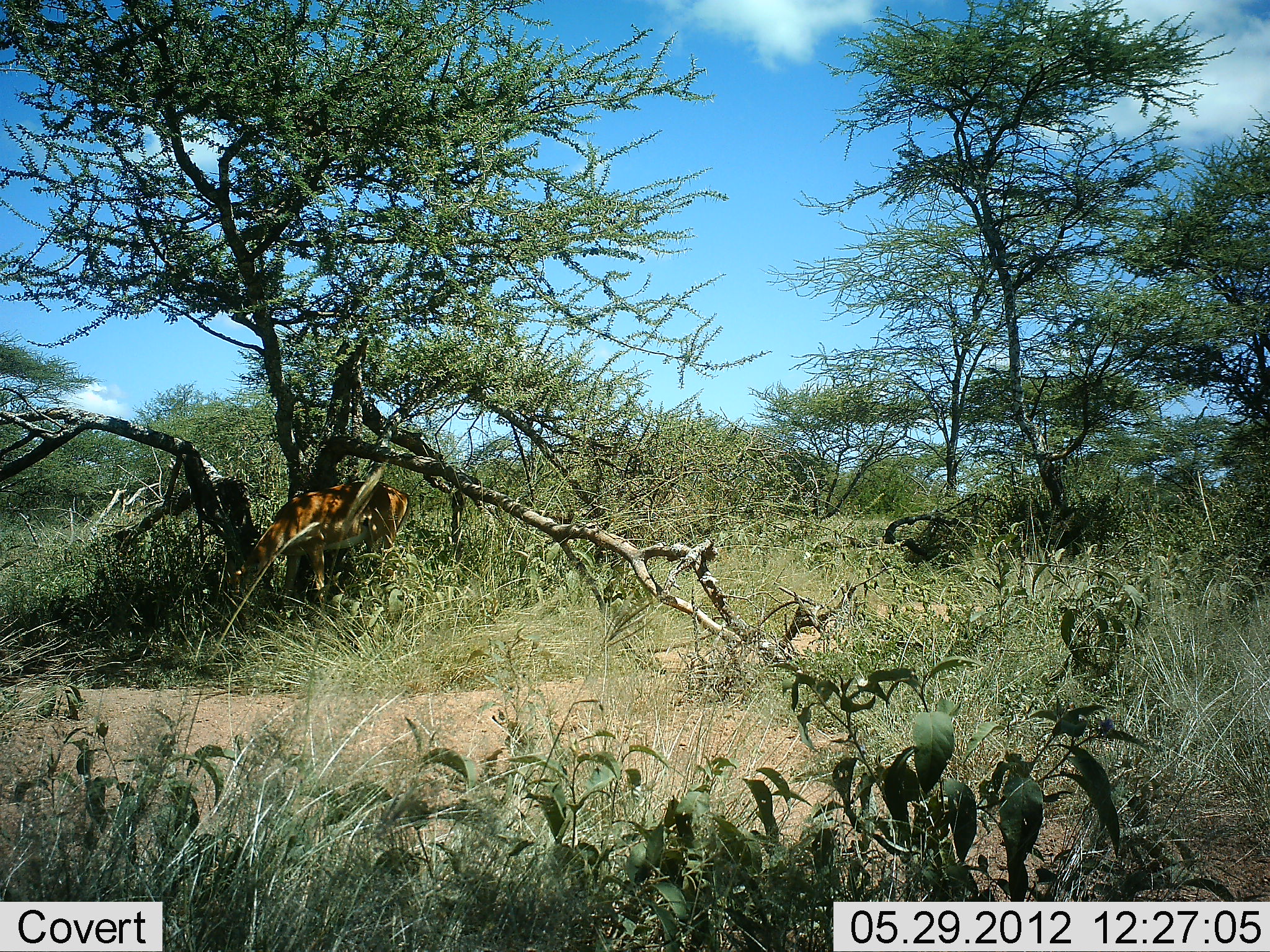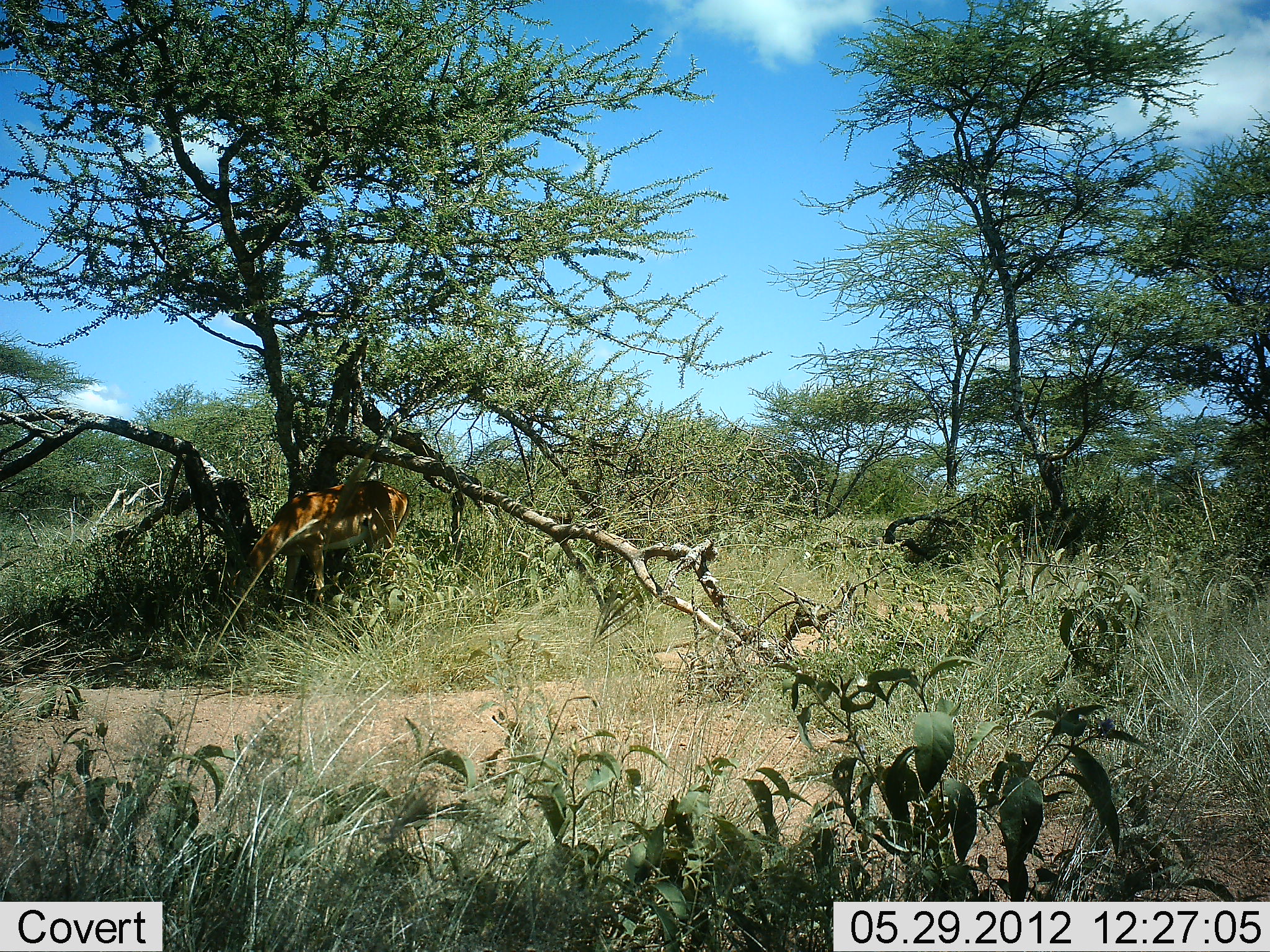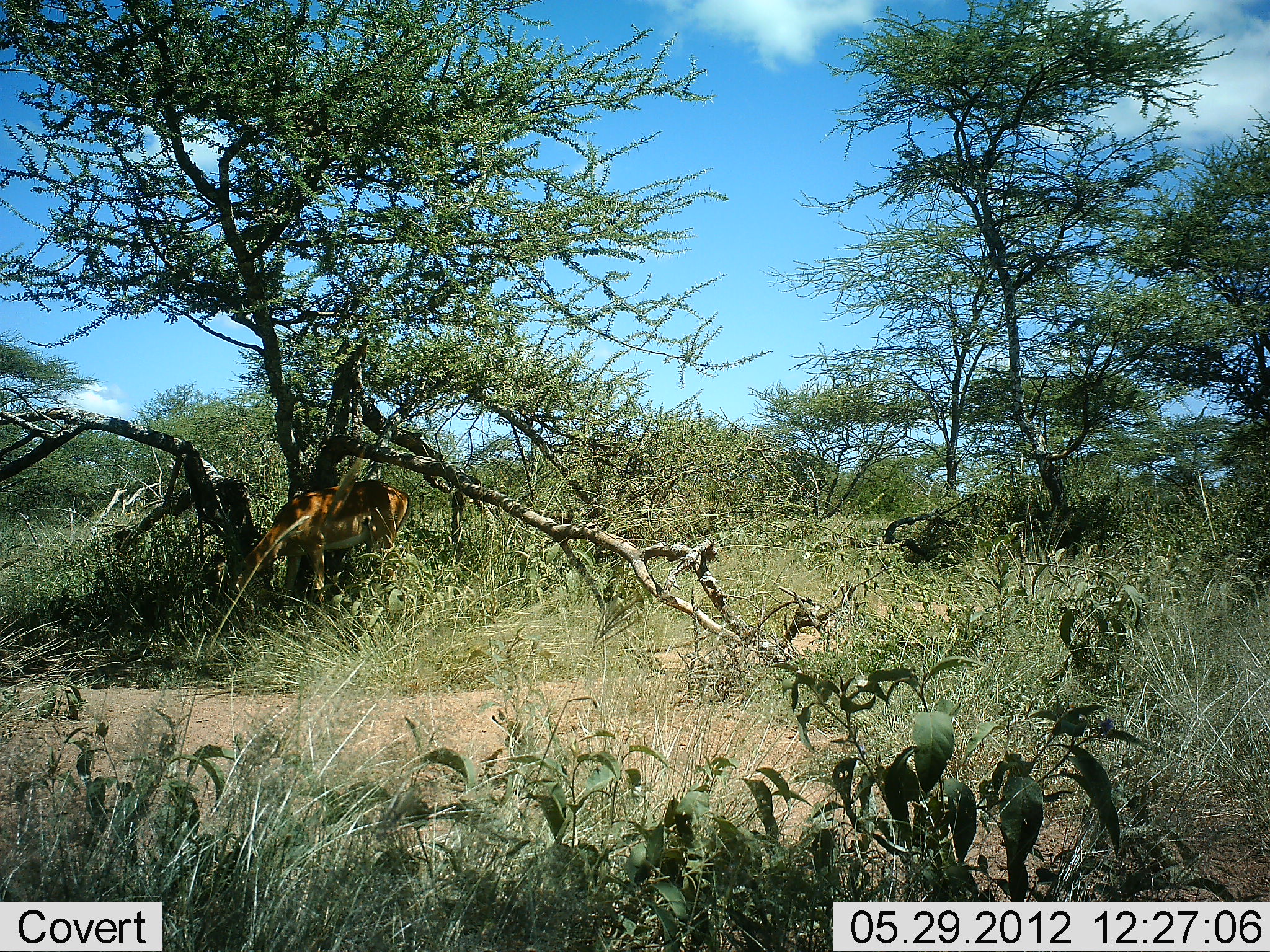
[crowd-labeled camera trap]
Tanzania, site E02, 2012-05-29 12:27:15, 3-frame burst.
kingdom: Animalia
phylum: Chordata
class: Mammalia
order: Artiodactyla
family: Bovidae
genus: Aepyceros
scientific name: Aepyceros melampus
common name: impala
Impala (Aepyceros melampus), count 1. Behavior (volunteer vote fractions): standing 40%, resting 0%, moving 0%, interacting 0%. Young present (vote fraction): 0%. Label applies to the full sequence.